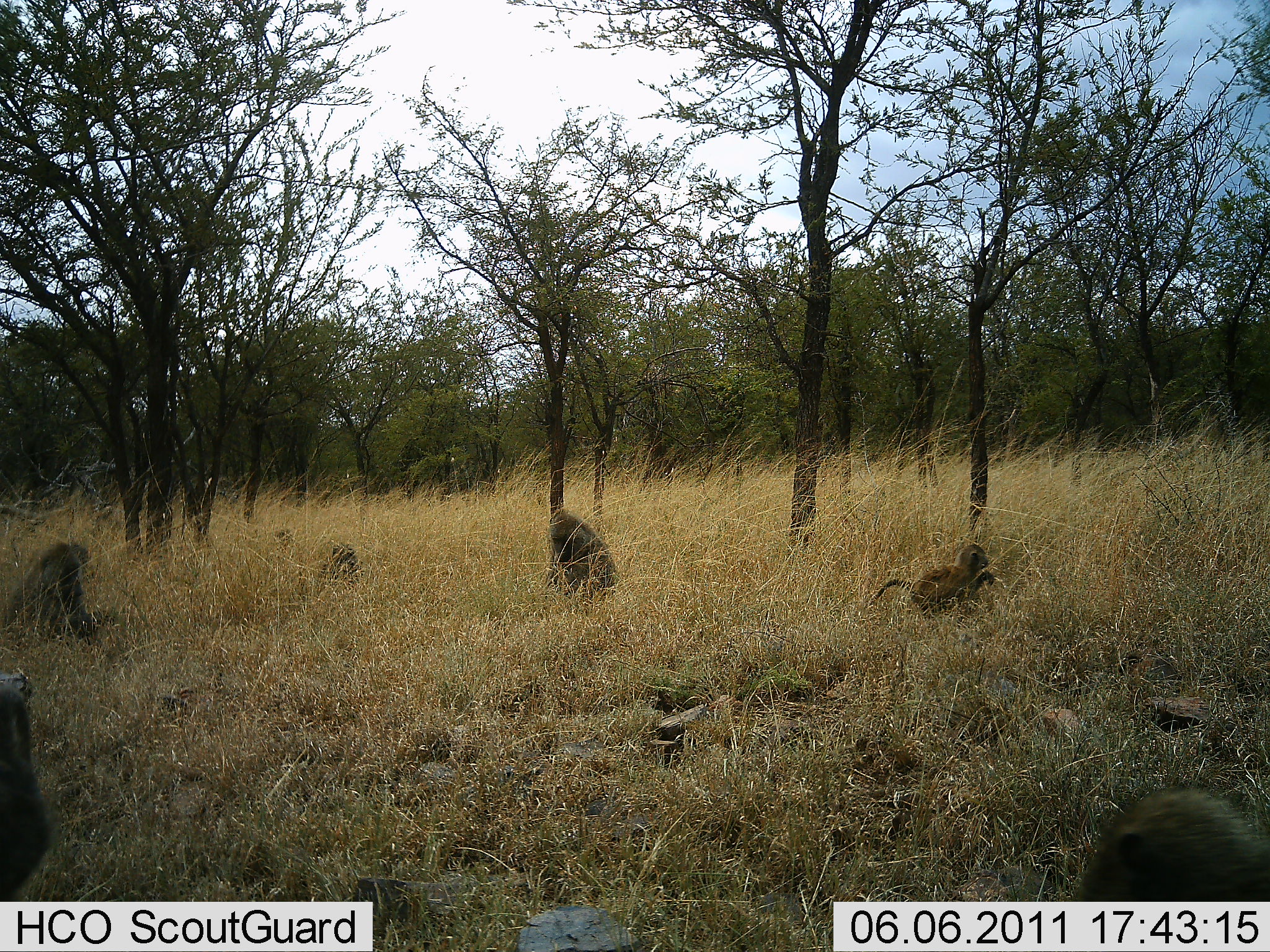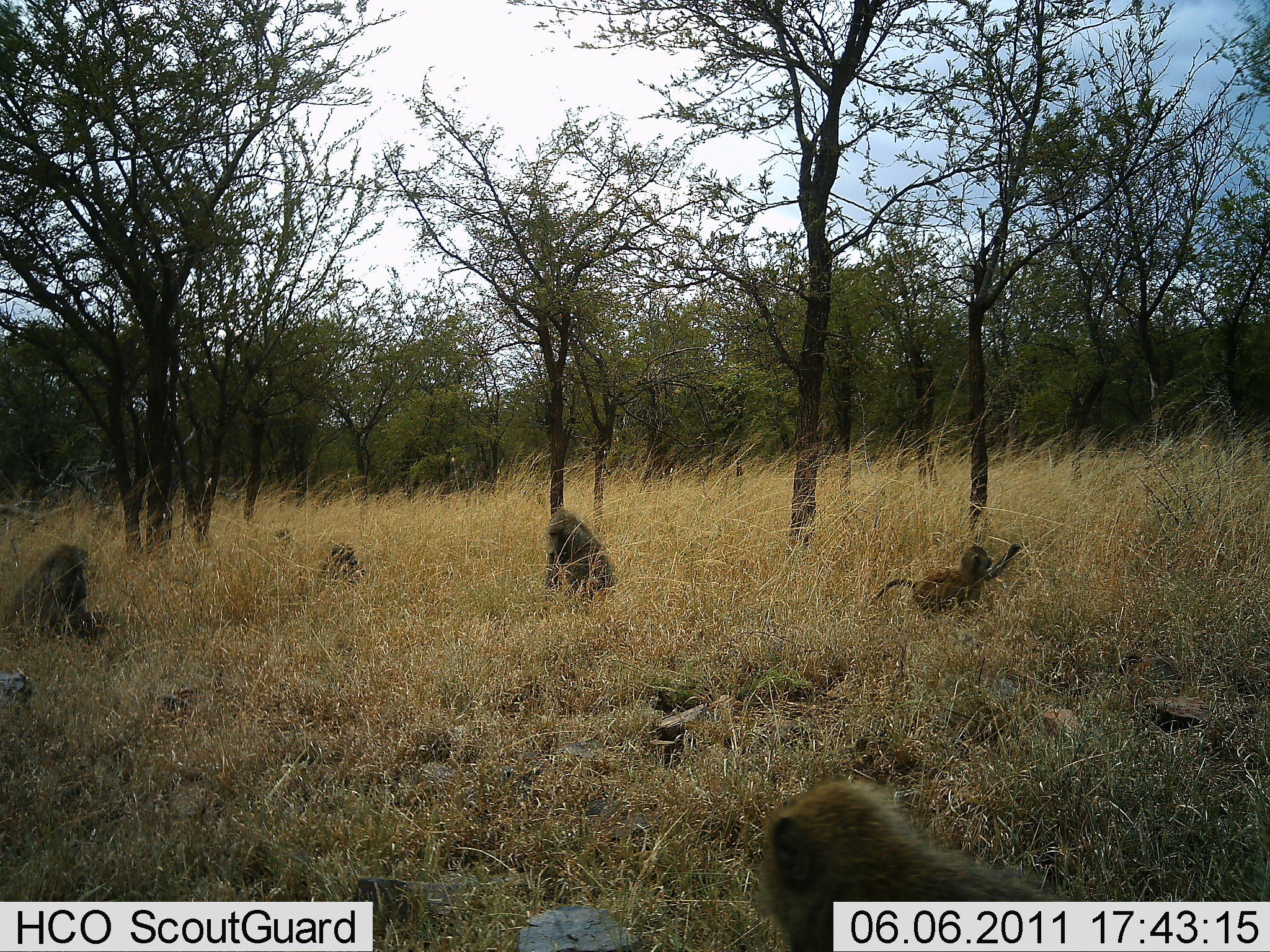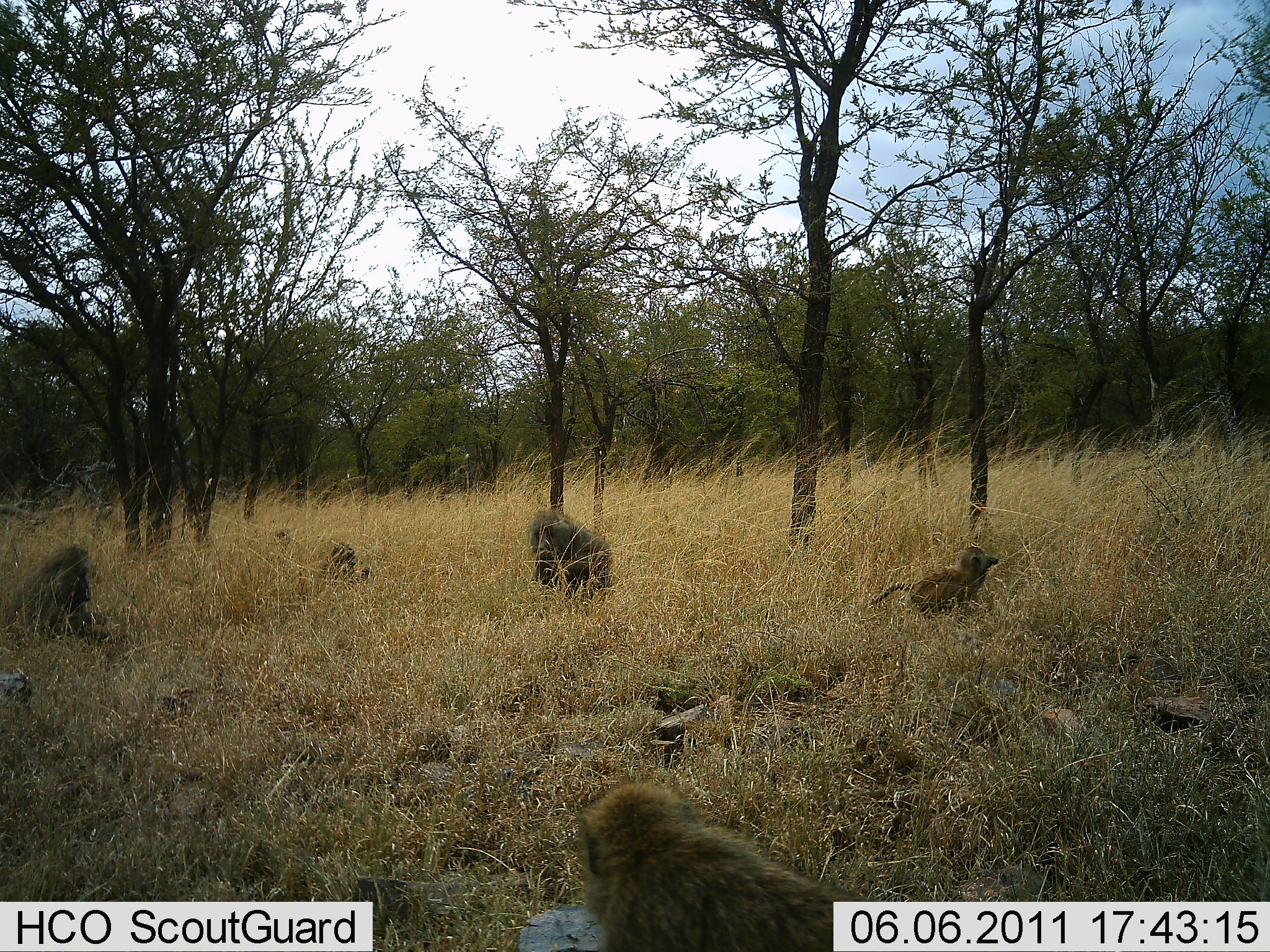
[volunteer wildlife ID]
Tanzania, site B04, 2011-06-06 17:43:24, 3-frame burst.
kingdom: Animalia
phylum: Chordata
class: Mammalia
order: Primates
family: Cercopithecidae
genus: Papio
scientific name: Papio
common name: baboon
Baboon (Papio), count 6. Behavior (volunteer vote fractions): standing 40%, resting 50%, moving 60%, interacting 0%. Young present (vote fraction): 60%. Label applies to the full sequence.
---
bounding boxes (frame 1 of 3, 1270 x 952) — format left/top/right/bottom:
animal: 1071/787/1269/902; 0/669/57/902; 1/541/104/645; 869/543/992/624; 545/510/617/603; 297/545/361/605